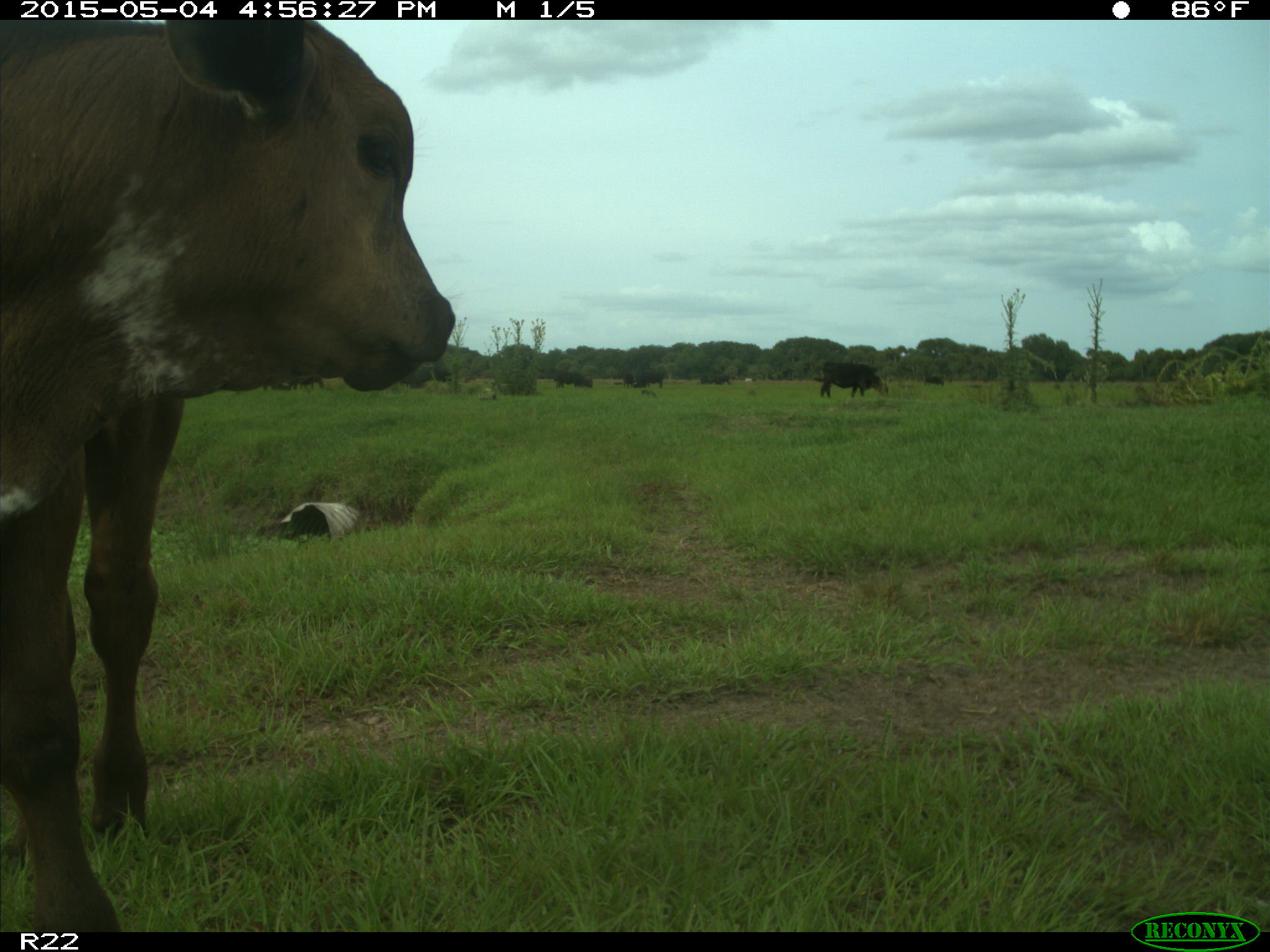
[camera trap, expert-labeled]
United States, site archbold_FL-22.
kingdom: Animalia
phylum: Chordata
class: Mammalia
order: Artiodactyla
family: Bovidae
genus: Bos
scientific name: Bos taurus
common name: domestic cow